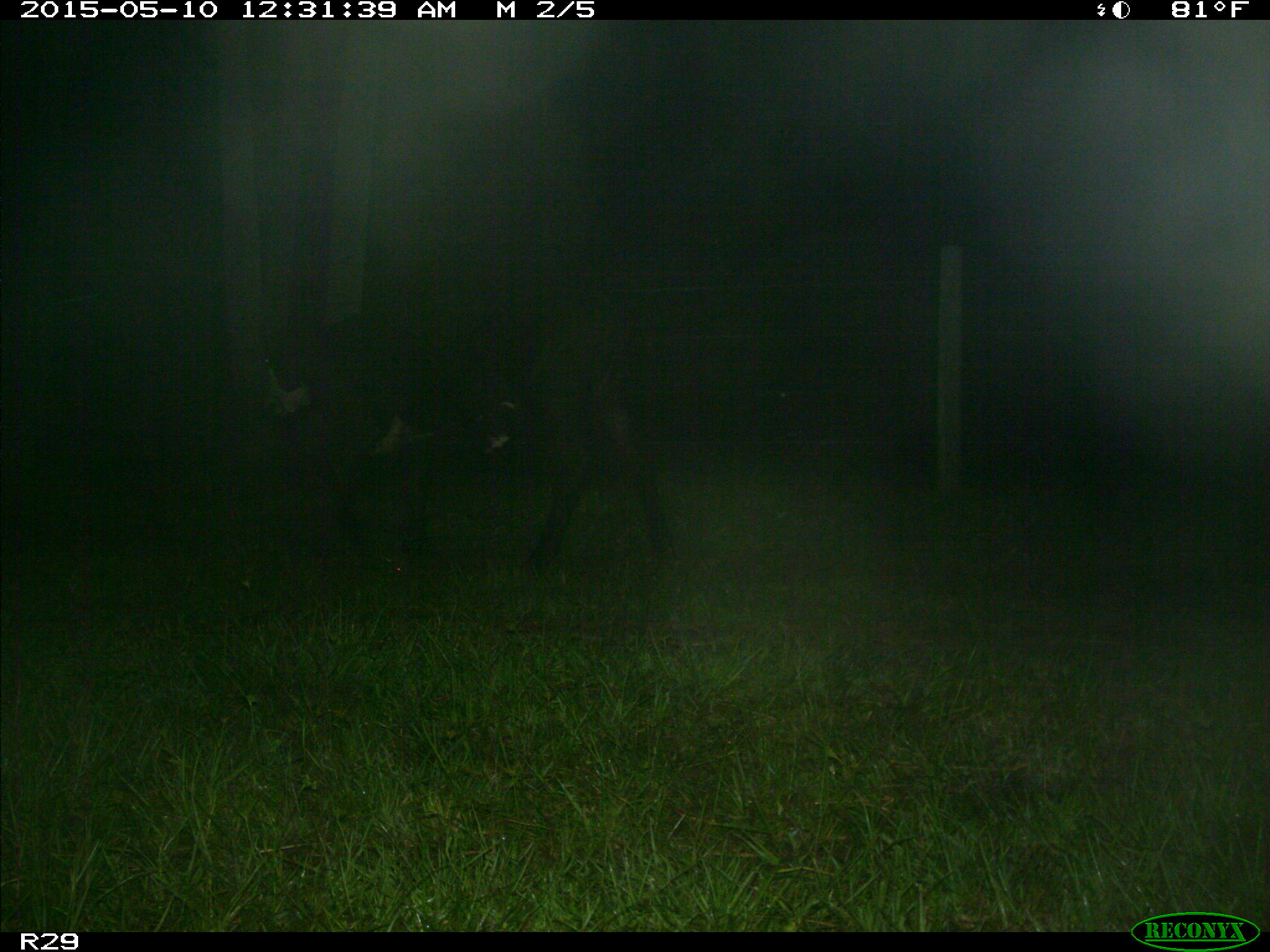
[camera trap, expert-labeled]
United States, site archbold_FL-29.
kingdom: Animalia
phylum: Chordata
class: Mammalia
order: Artiodactyla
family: Bovidae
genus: Bos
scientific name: Bos taurus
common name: domestic cow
Bos taurus (domestic cow).